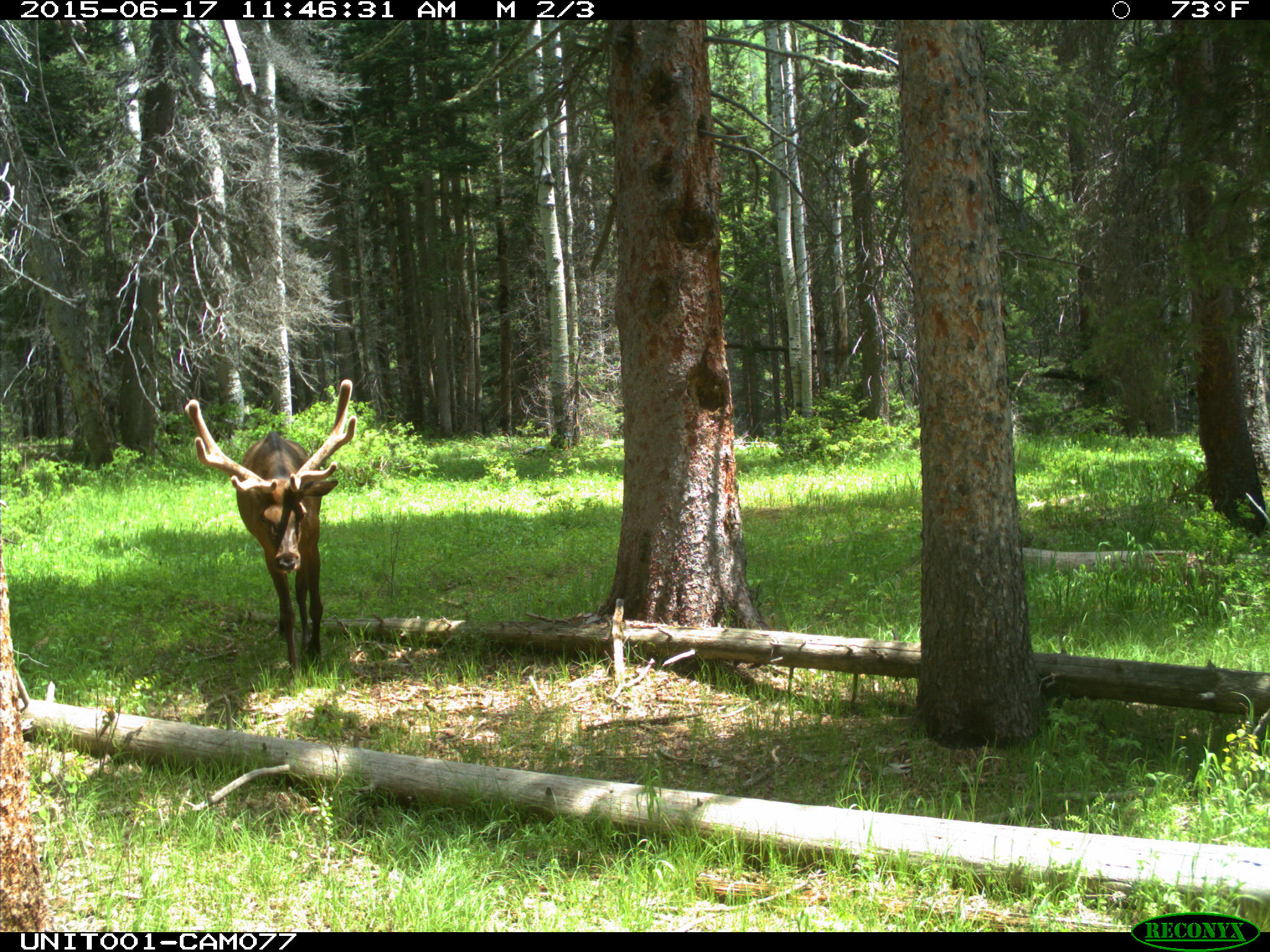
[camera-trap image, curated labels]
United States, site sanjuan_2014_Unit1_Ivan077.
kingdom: Animalia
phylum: Chordata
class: Mammalia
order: Artiodactyla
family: Cervidae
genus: Cervus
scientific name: Cervus elaphus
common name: red deer